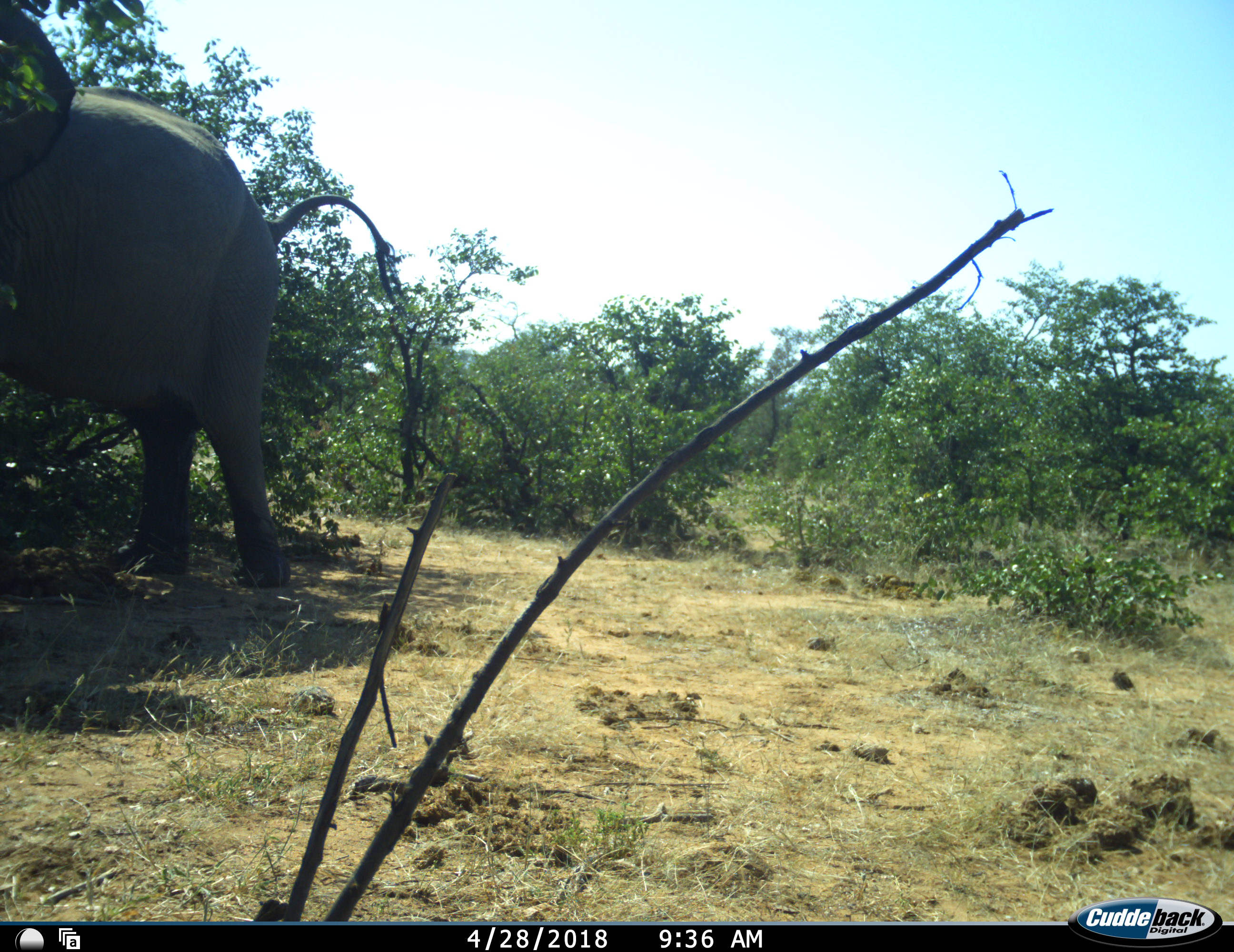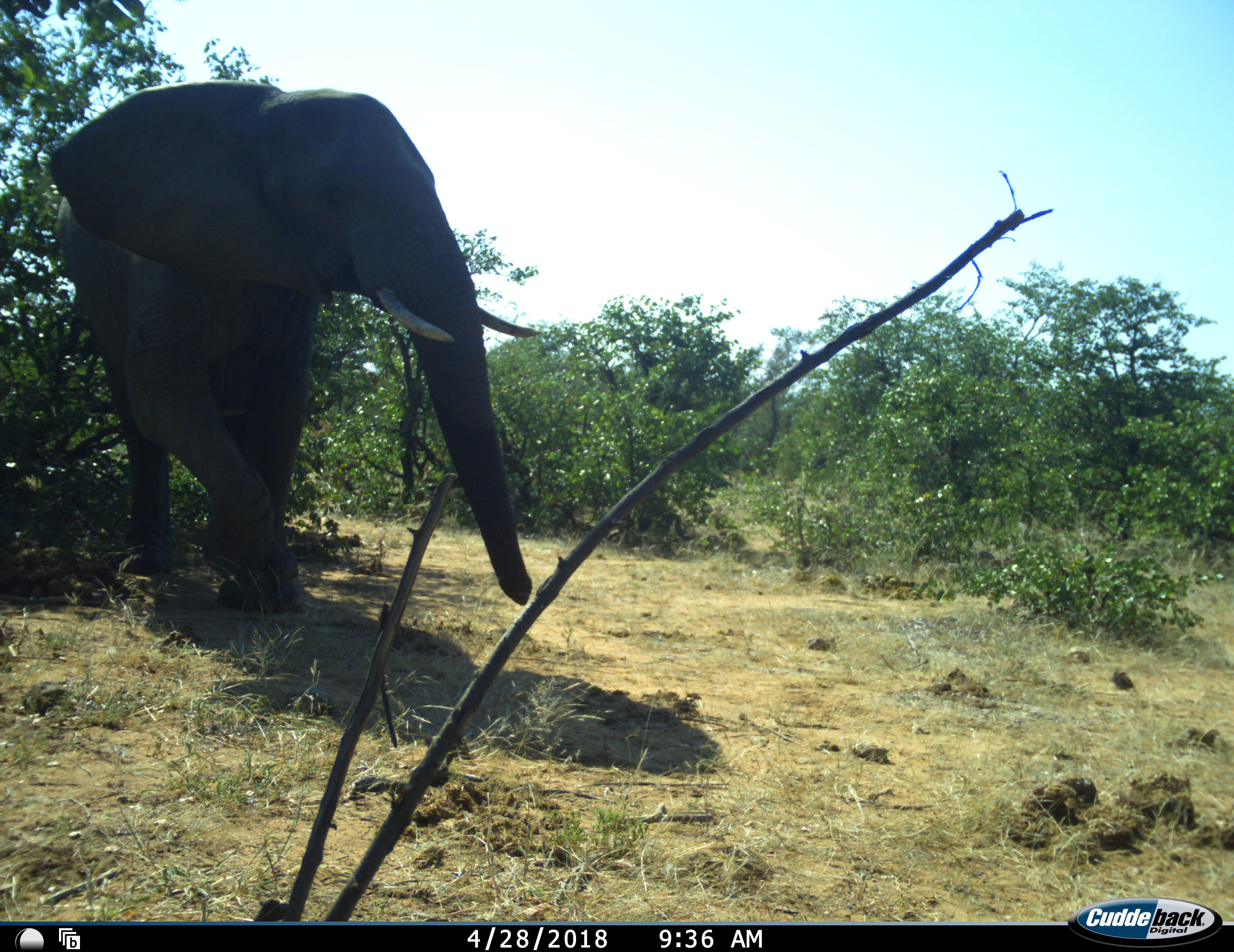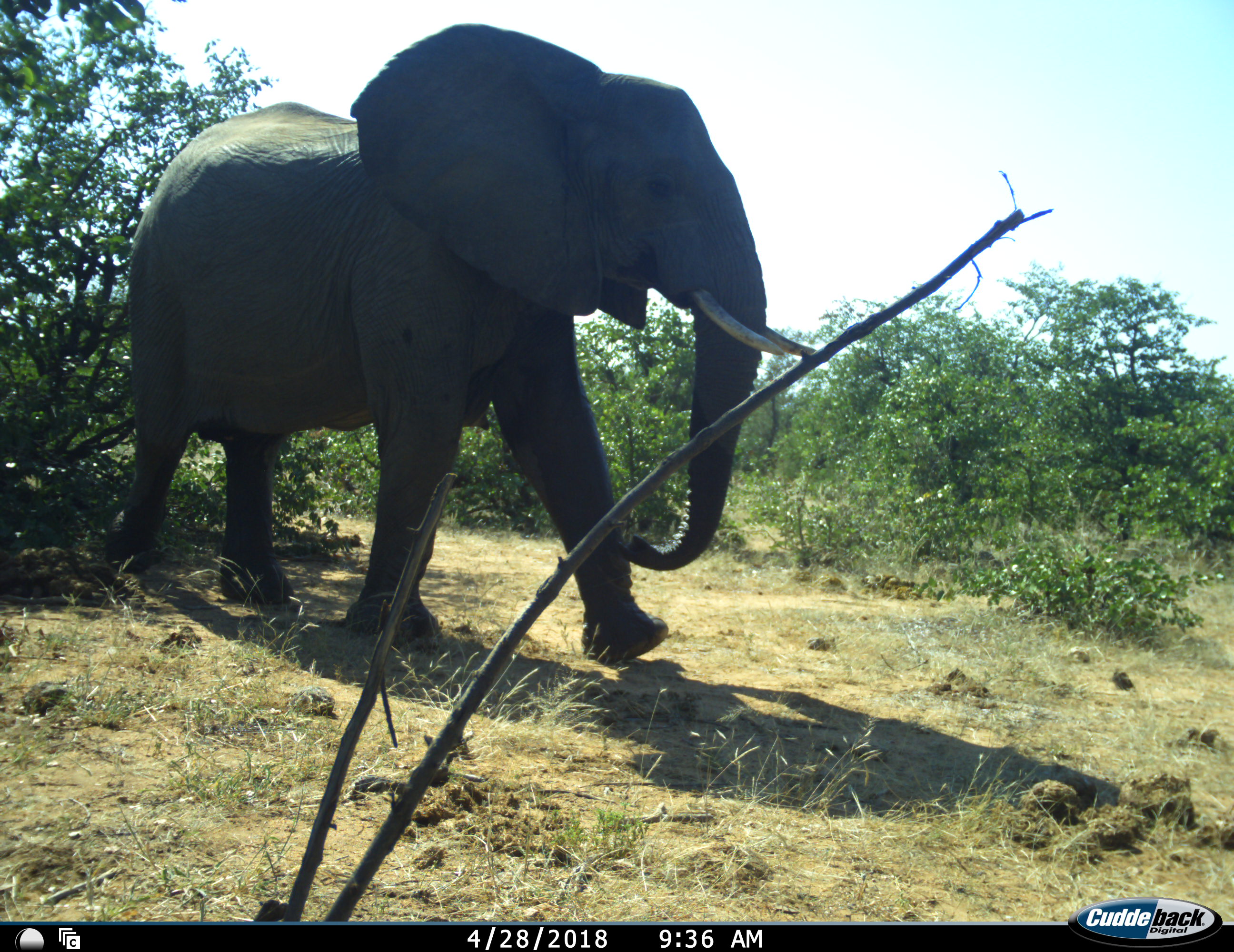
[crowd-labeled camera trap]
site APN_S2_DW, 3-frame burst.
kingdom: Animalia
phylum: Chordata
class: Mammalia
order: Proboscidea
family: Elephantidae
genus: Loxodonta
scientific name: Loxodonta africana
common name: african bush elephant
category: elephant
Elephant (african bush elephant) (Loxodonta africana), count 1. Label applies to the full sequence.